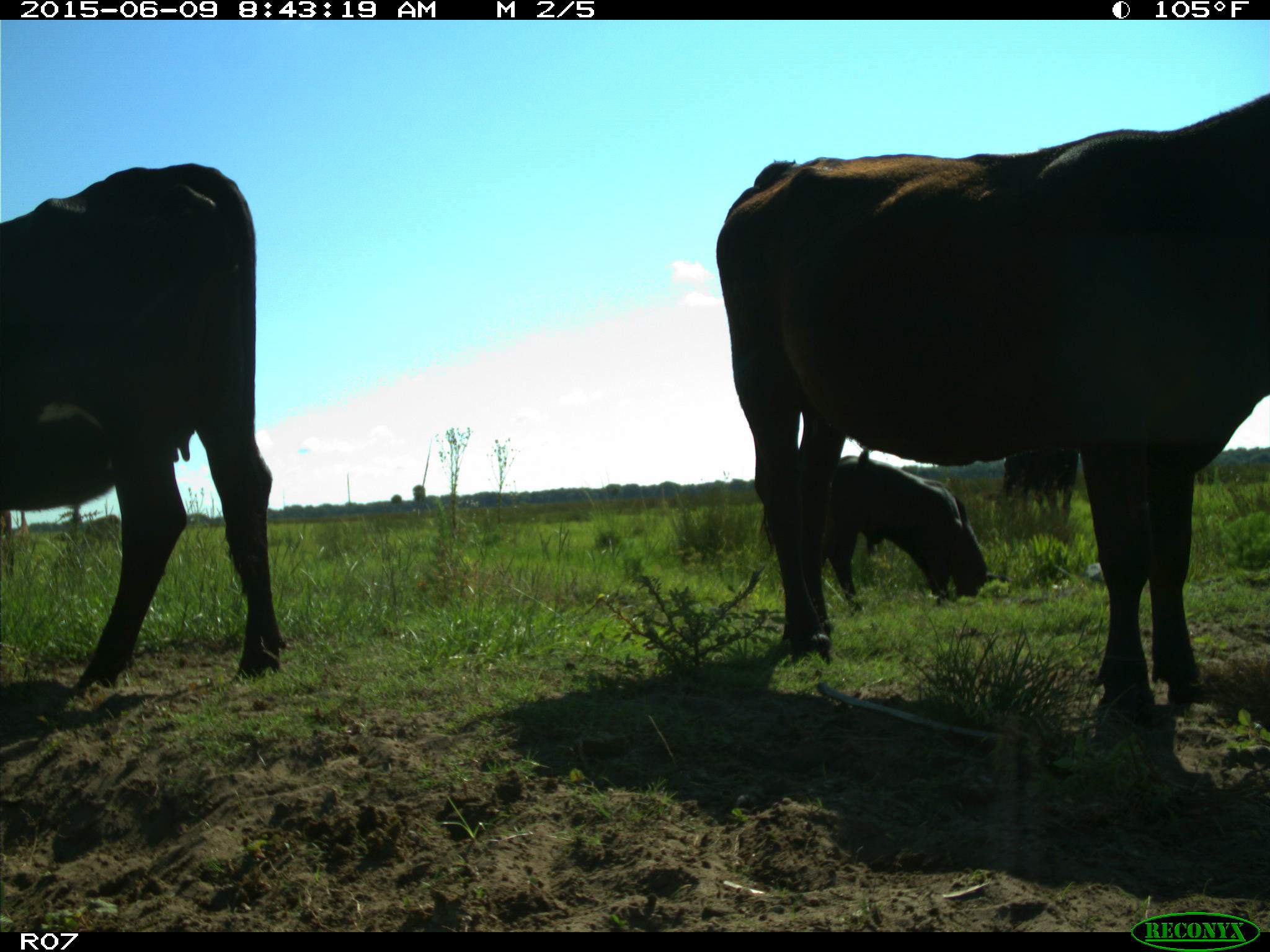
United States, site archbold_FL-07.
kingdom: Animalia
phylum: Chordata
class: Mammalia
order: Artiodactyla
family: Bovidae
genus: Bos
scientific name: Bos taurus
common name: domestic cow